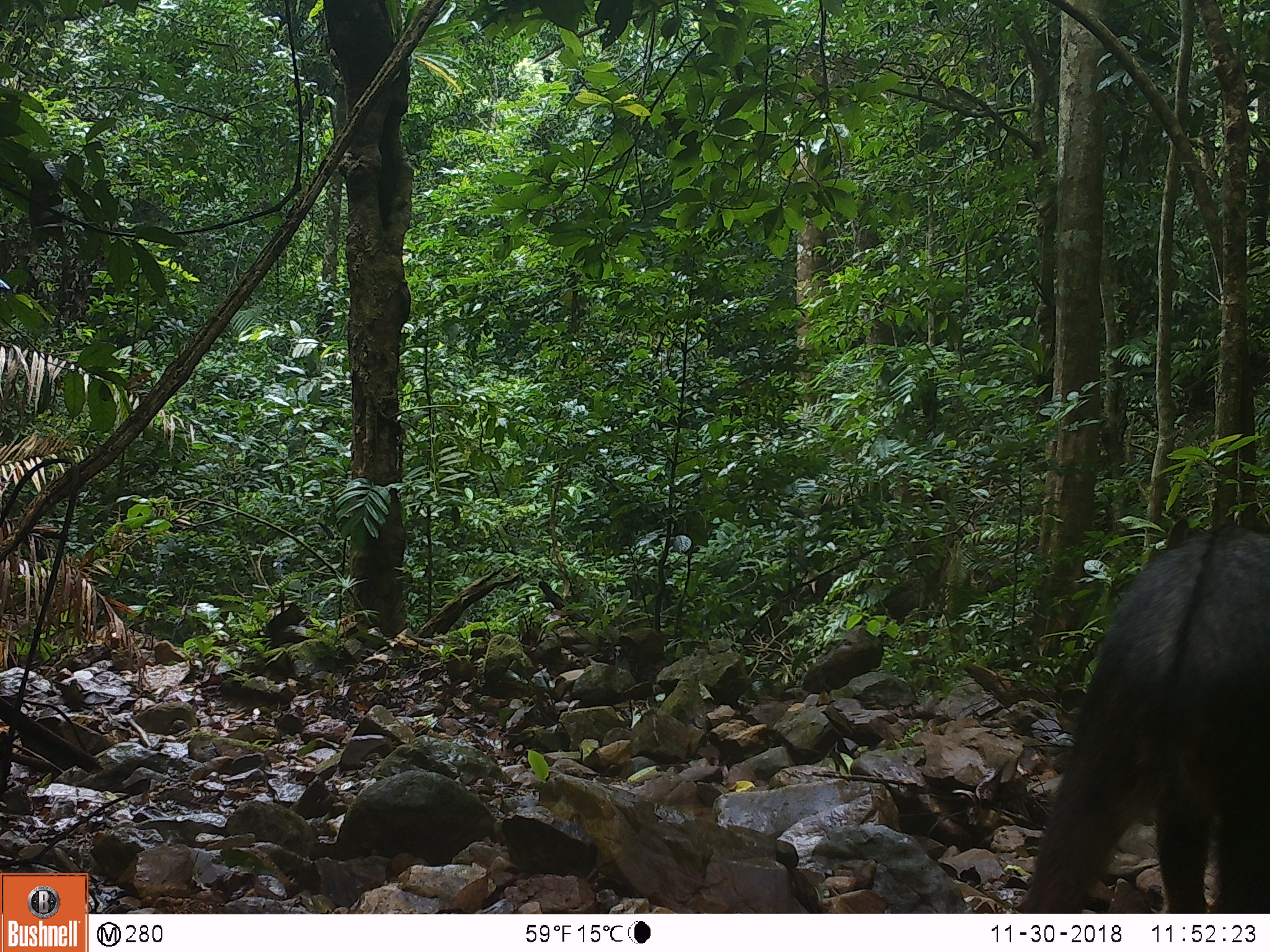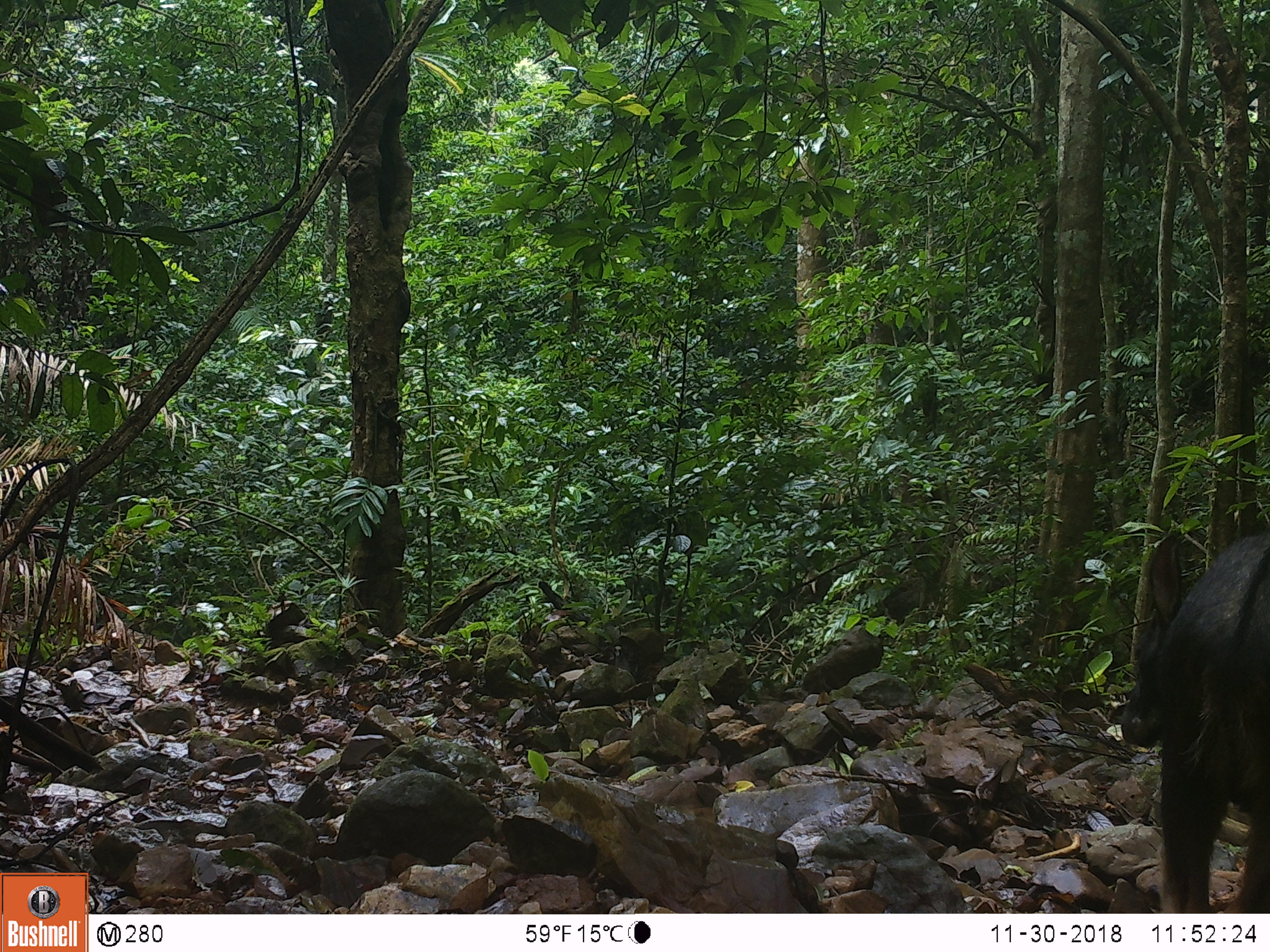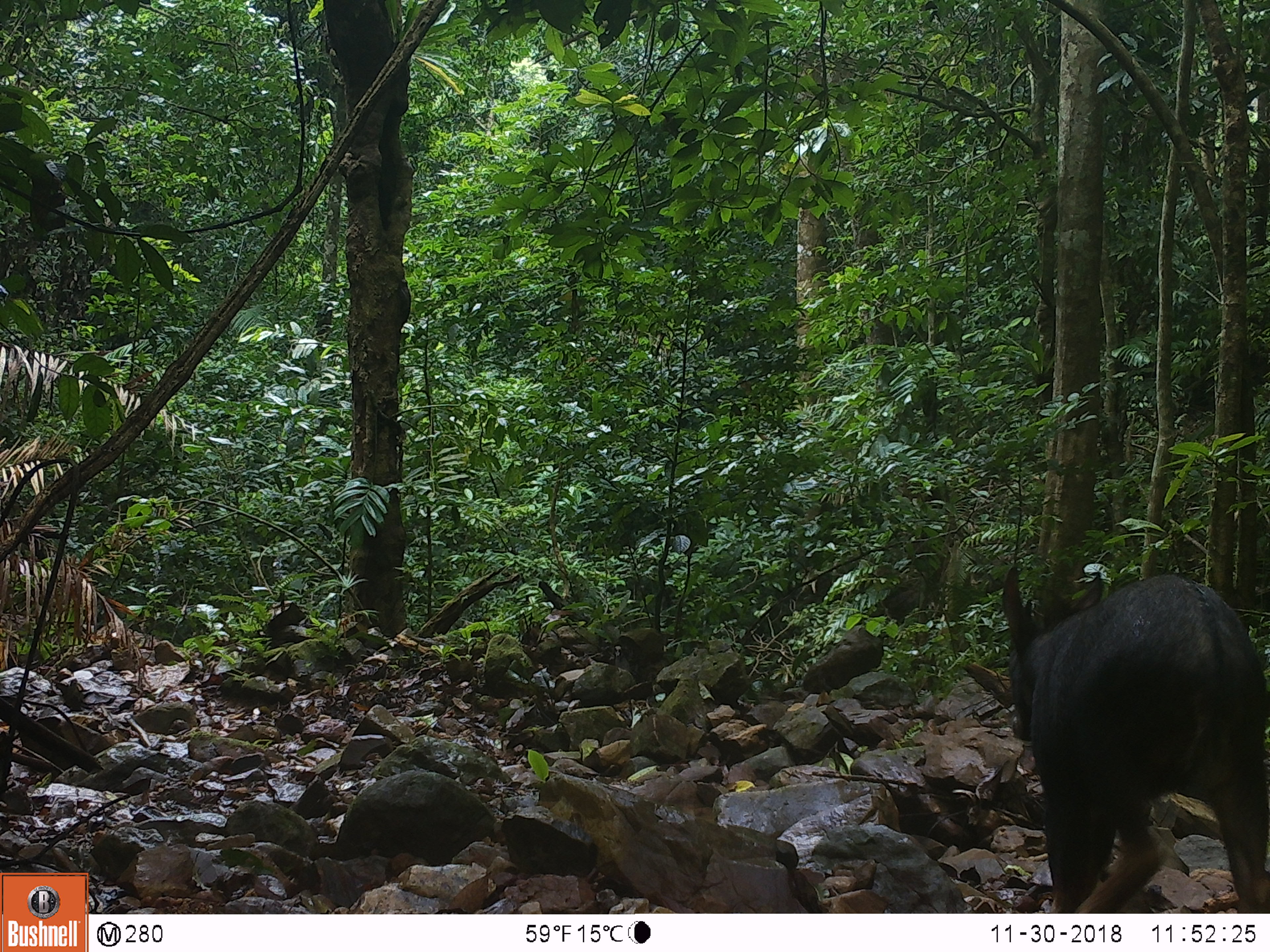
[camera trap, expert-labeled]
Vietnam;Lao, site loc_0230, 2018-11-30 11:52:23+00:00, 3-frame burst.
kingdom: Animalia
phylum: Chordata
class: Mammalia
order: Artiodactyla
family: Bovidae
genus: Capricornis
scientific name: Capricornis sumatraensis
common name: chinese serow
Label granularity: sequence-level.